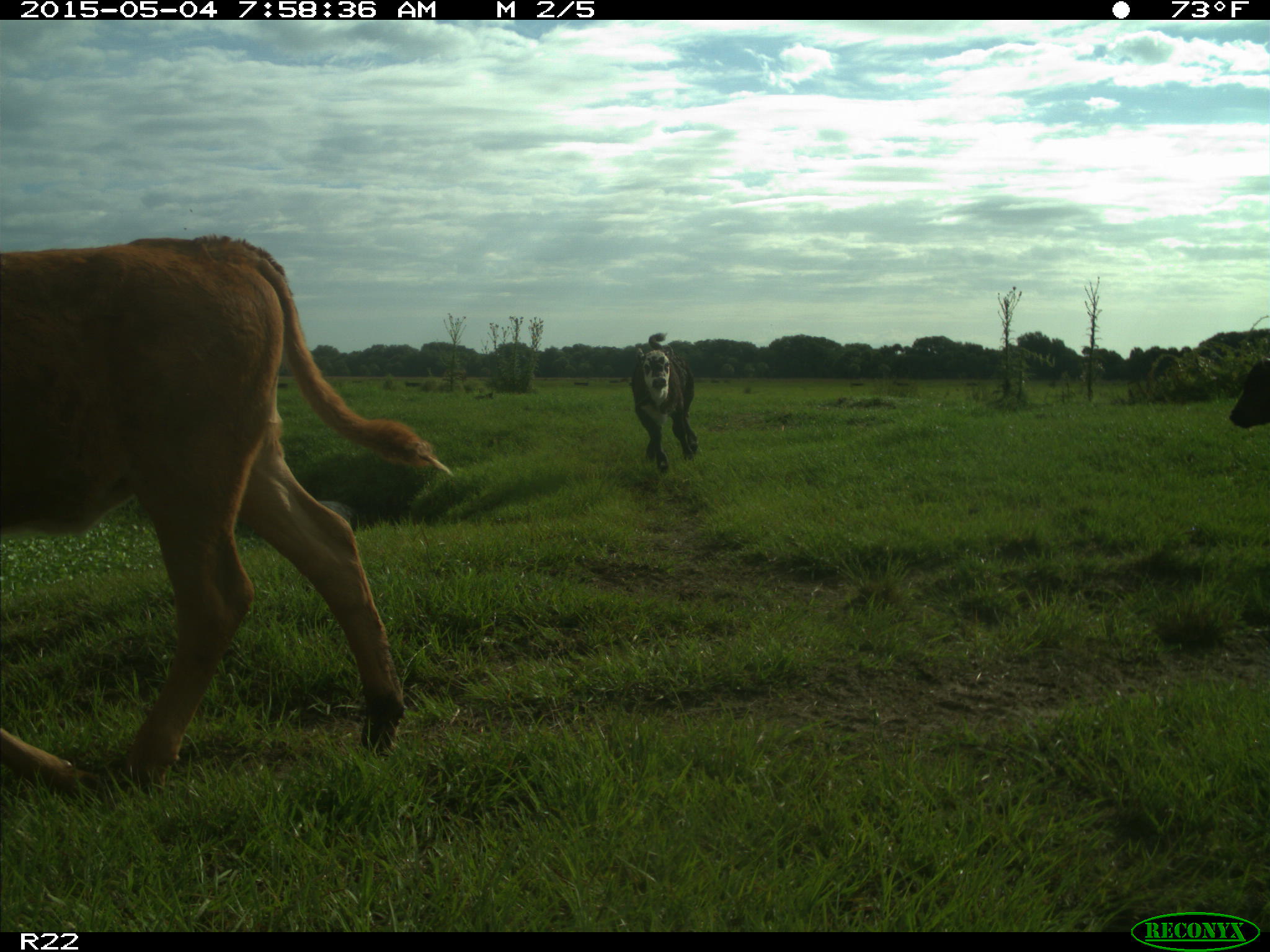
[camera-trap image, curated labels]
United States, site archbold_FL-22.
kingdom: Animalia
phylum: Chordata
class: Mammalia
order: Artiodactyla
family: Bovidae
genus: Bos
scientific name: Bos taurus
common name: domestic cow